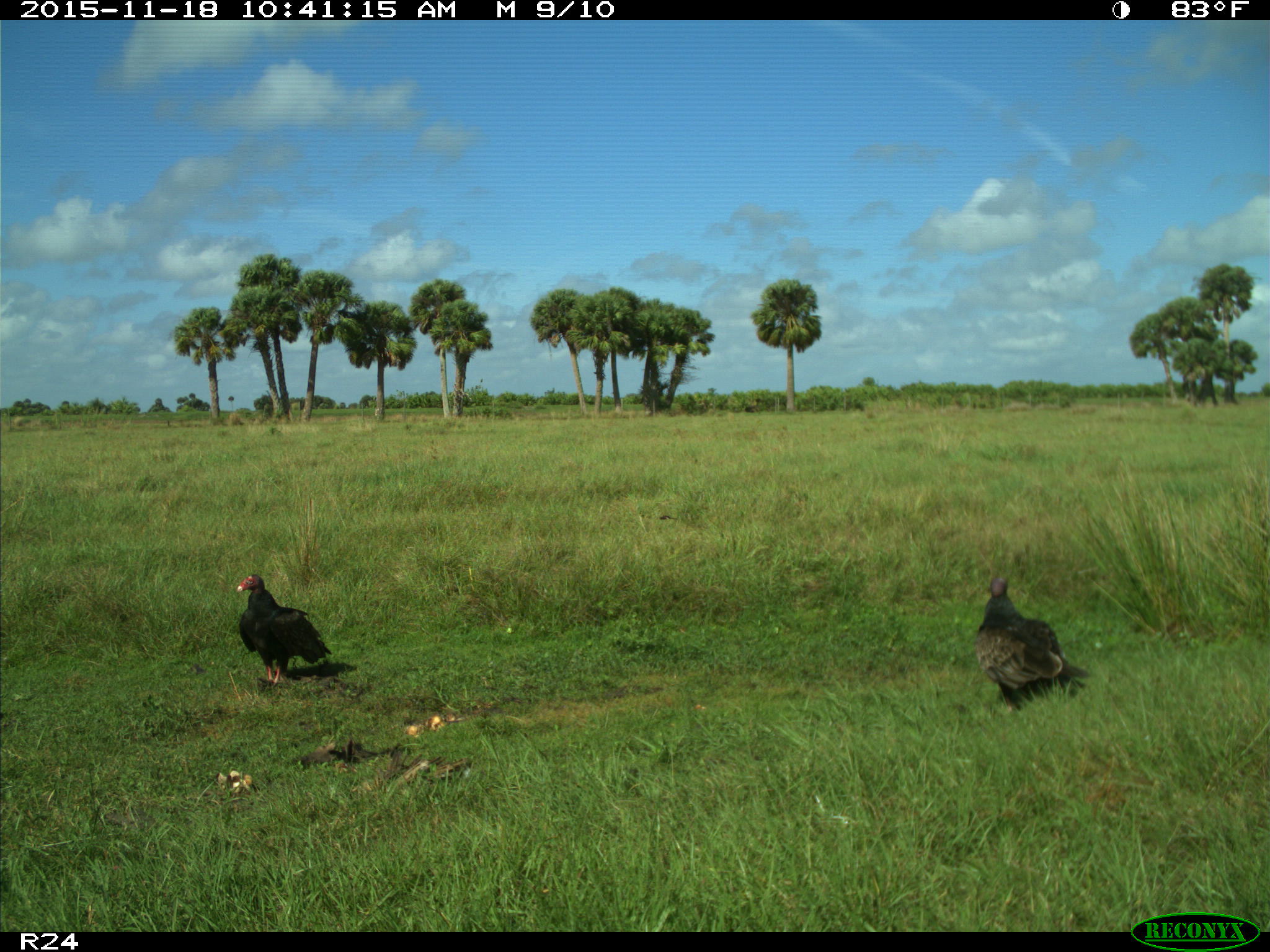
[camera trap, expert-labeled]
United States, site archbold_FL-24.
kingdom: Animalia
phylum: Chordata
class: Aves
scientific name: Aves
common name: birds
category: unidentified bird